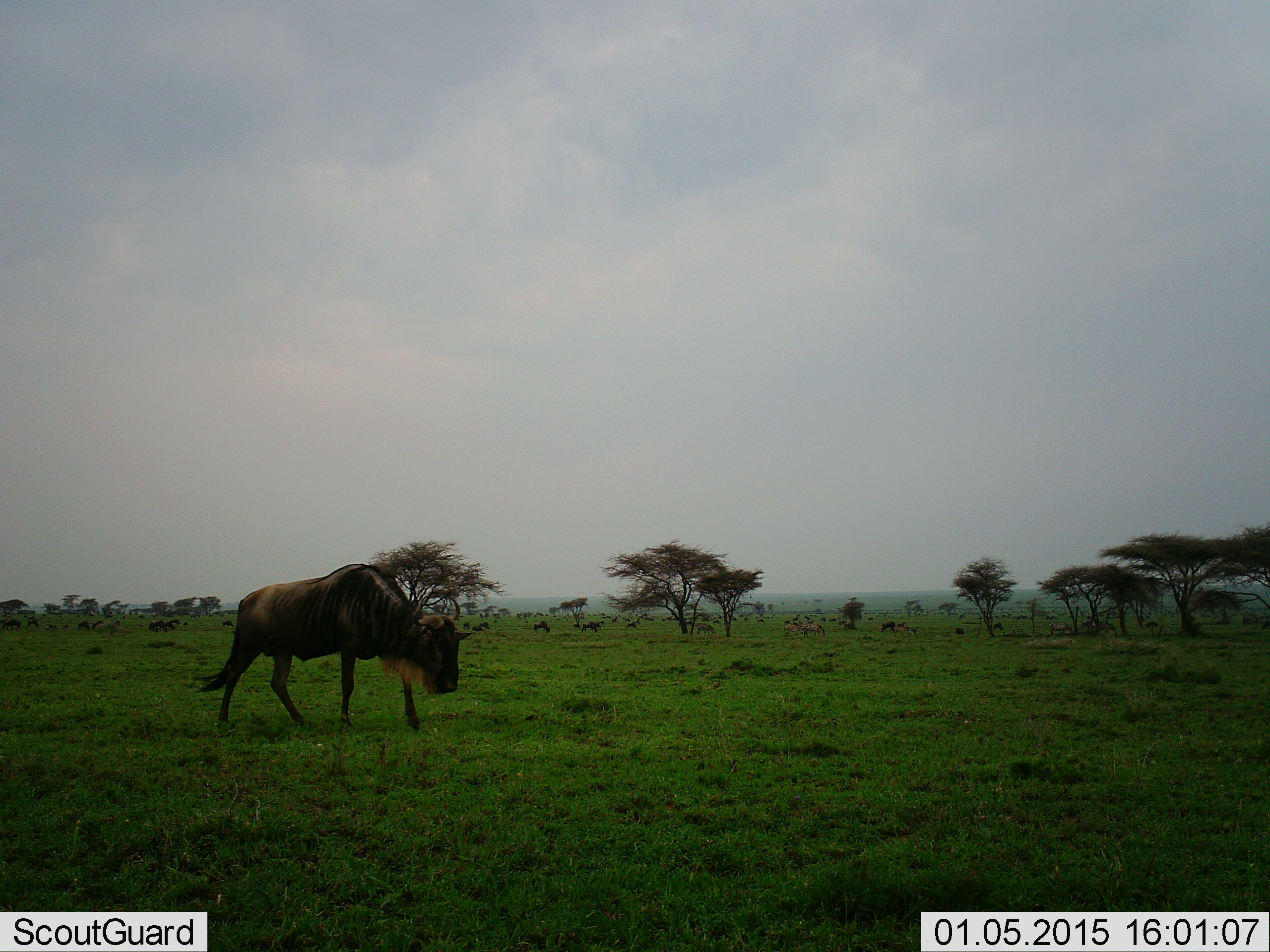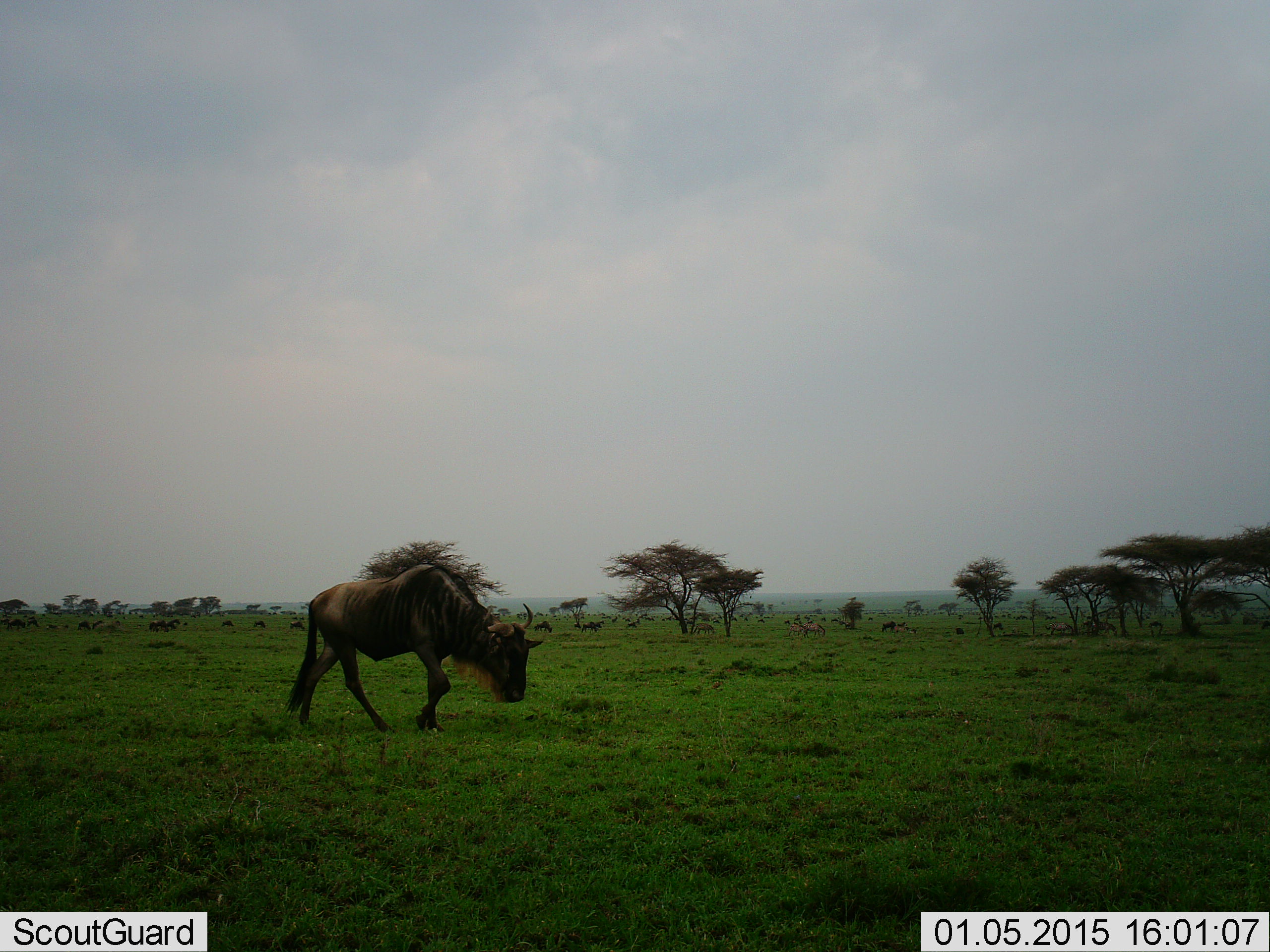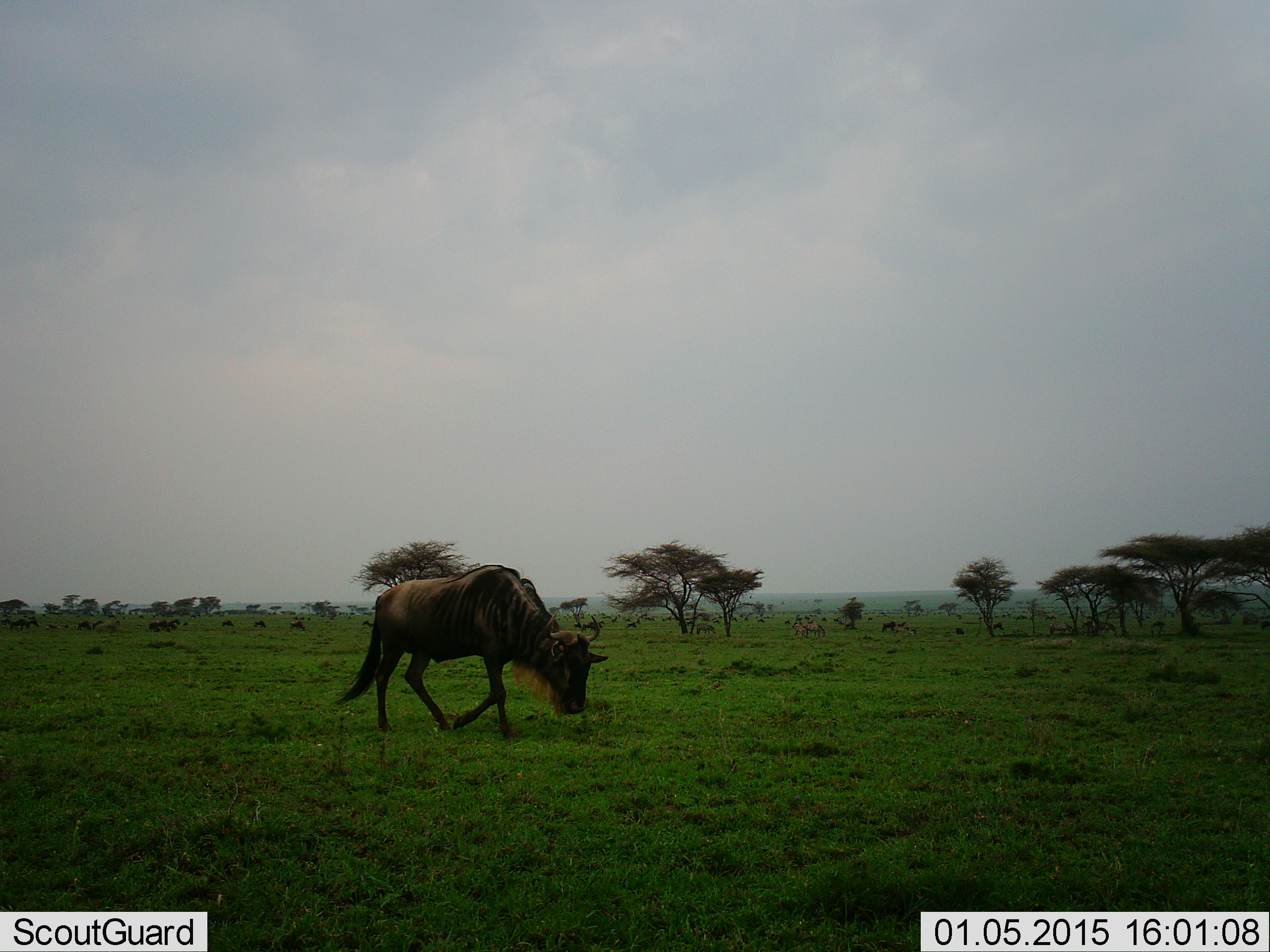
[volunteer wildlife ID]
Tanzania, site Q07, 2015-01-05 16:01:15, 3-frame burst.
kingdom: Animalia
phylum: Chordata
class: Mammalia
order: Artiodactyla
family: Bovidae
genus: Connochaetes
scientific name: Connochaetes taurinus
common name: blue wildebeest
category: wildebeest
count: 1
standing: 27%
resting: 0%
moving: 55%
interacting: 0%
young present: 0%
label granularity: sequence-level